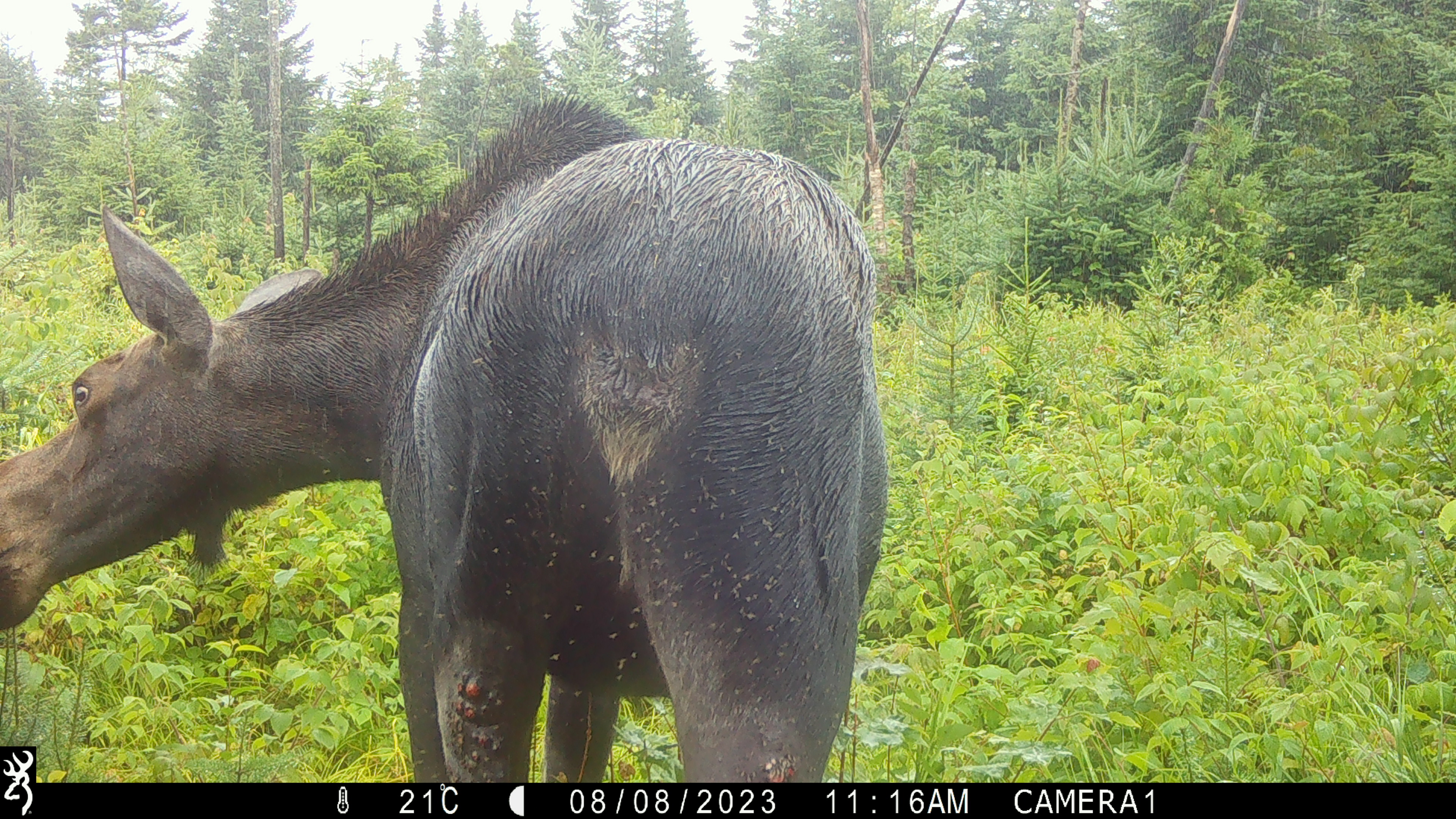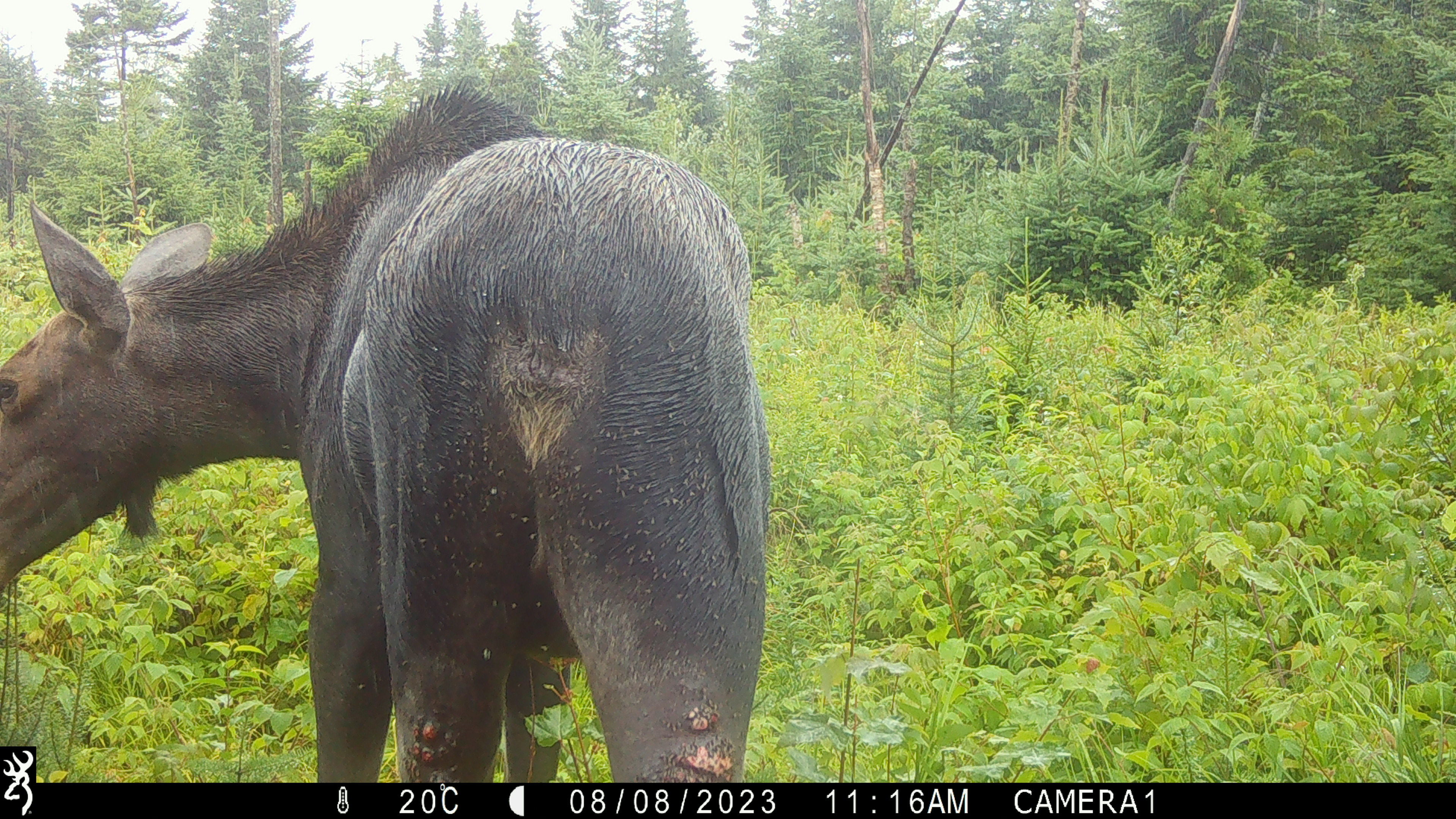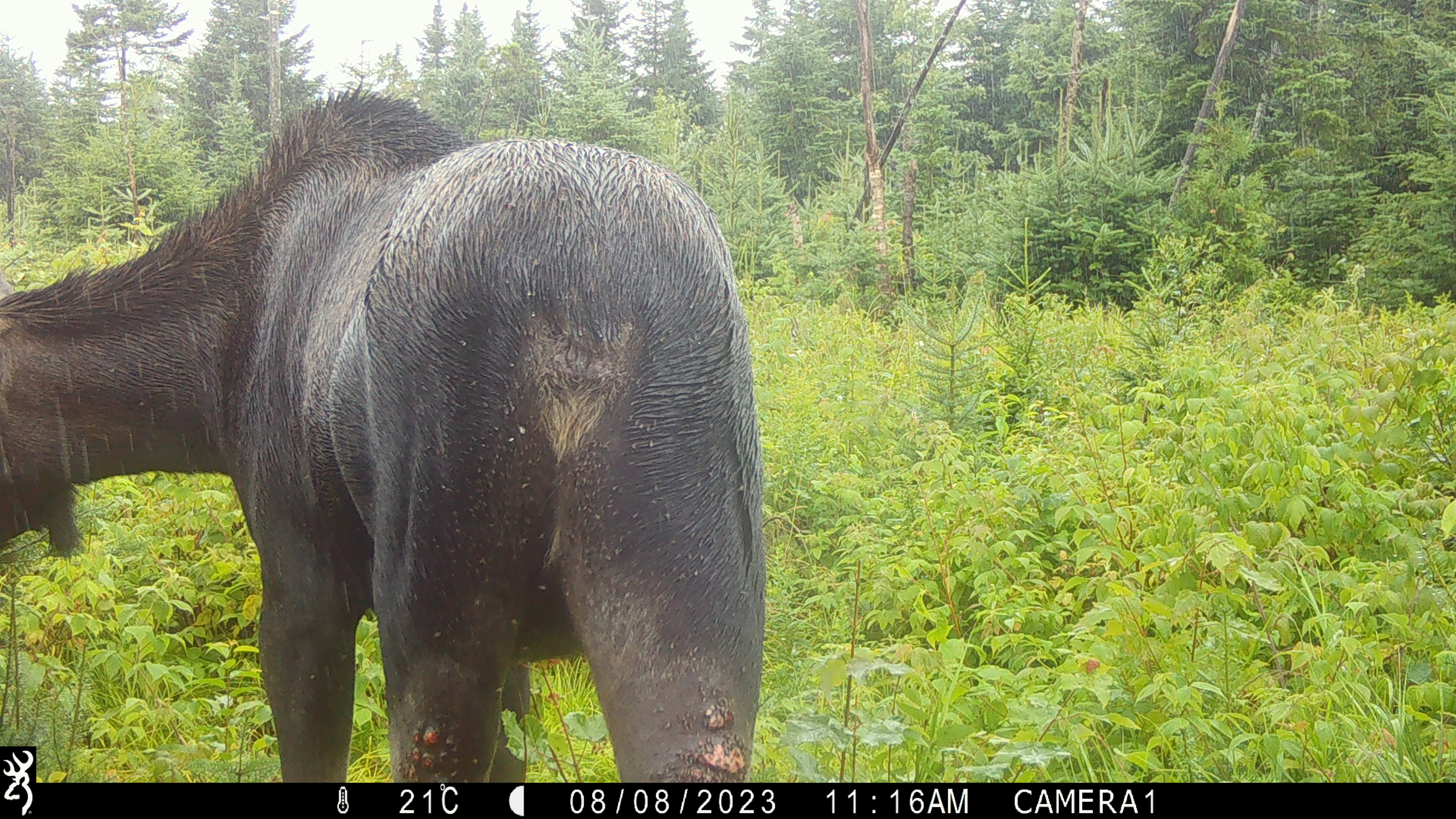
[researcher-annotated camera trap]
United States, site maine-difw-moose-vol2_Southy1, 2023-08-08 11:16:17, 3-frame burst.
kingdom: Animalia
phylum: Chordata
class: Mammalia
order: Artiodactyla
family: Cervidae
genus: Alces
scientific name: Alces alces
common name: moose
Moose (Alces alces).